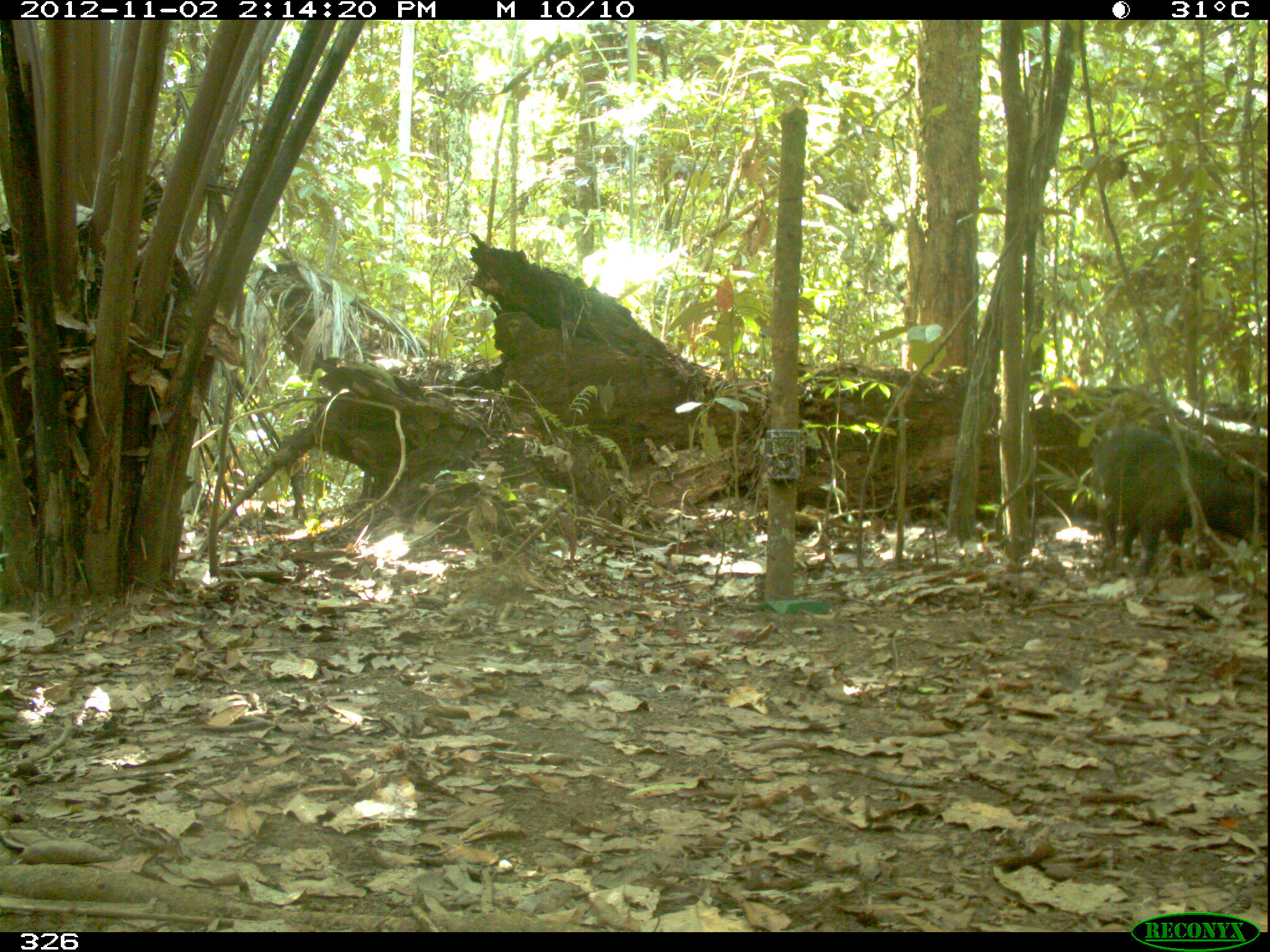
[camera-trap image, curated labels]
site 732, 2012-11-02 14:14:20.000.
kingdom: Animalia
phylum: Chordata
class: Mammalia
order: Artiodactyla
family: Tayassuidae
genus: Tayassu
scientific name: Tayassu pecari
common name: white-lipped peccary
Tayassu pecari (white-lipped peccary).